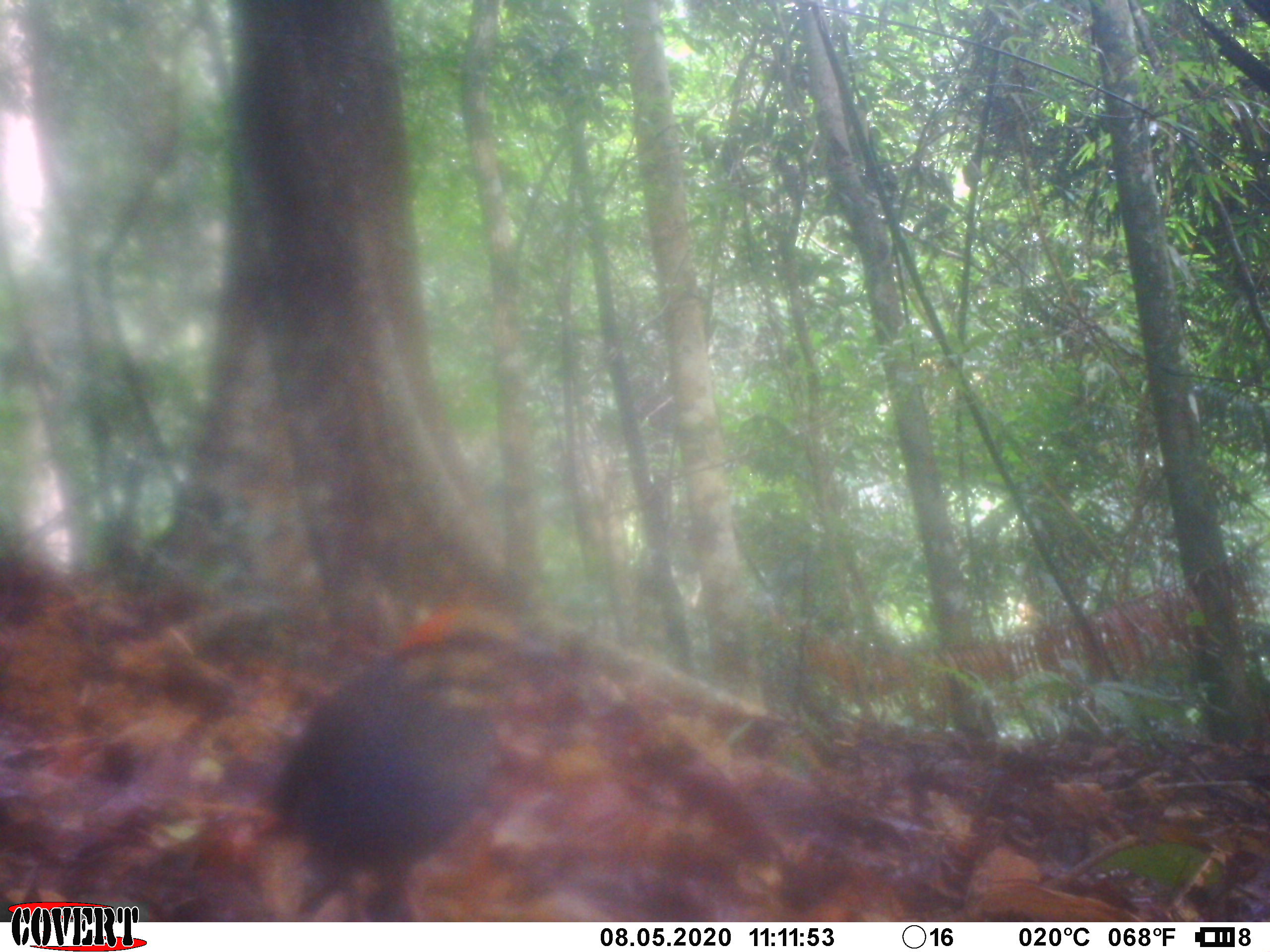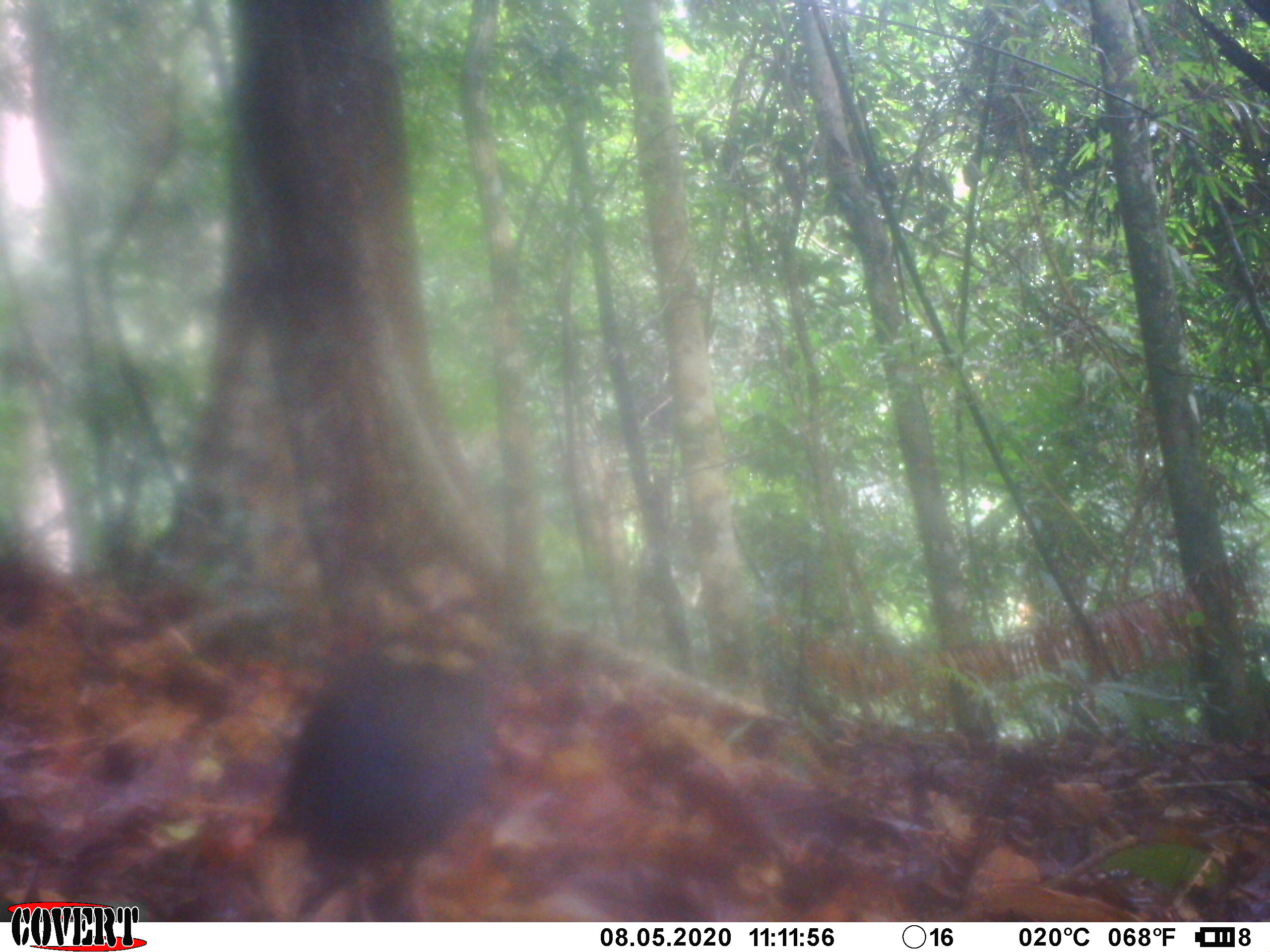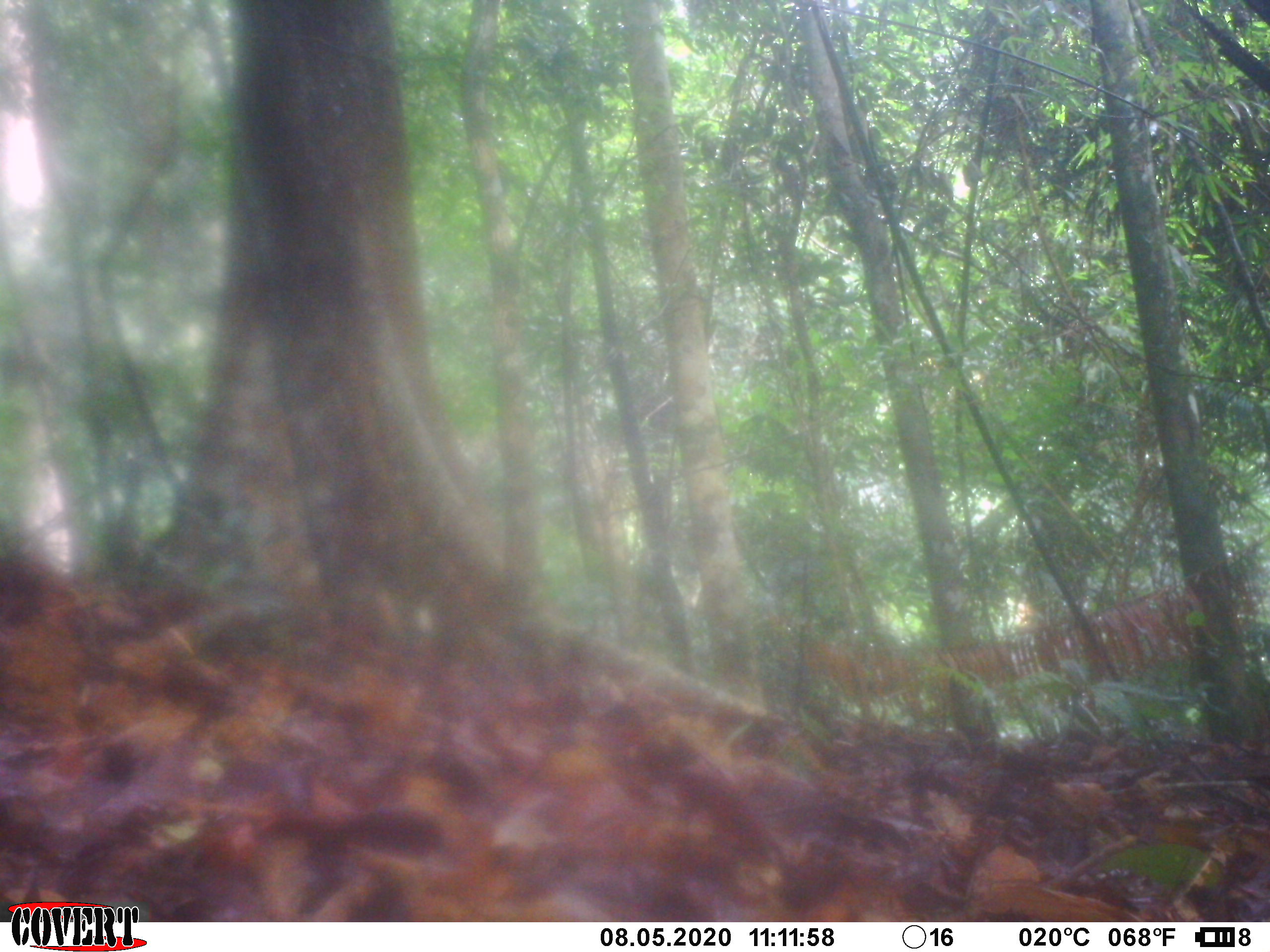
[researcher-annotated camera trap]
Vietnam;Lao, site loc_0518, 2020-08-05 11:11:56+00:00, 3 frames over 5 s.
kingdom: Animalia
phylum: Chordata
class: Aves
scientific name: Aves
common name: bird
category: unidentified bird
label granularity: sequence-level